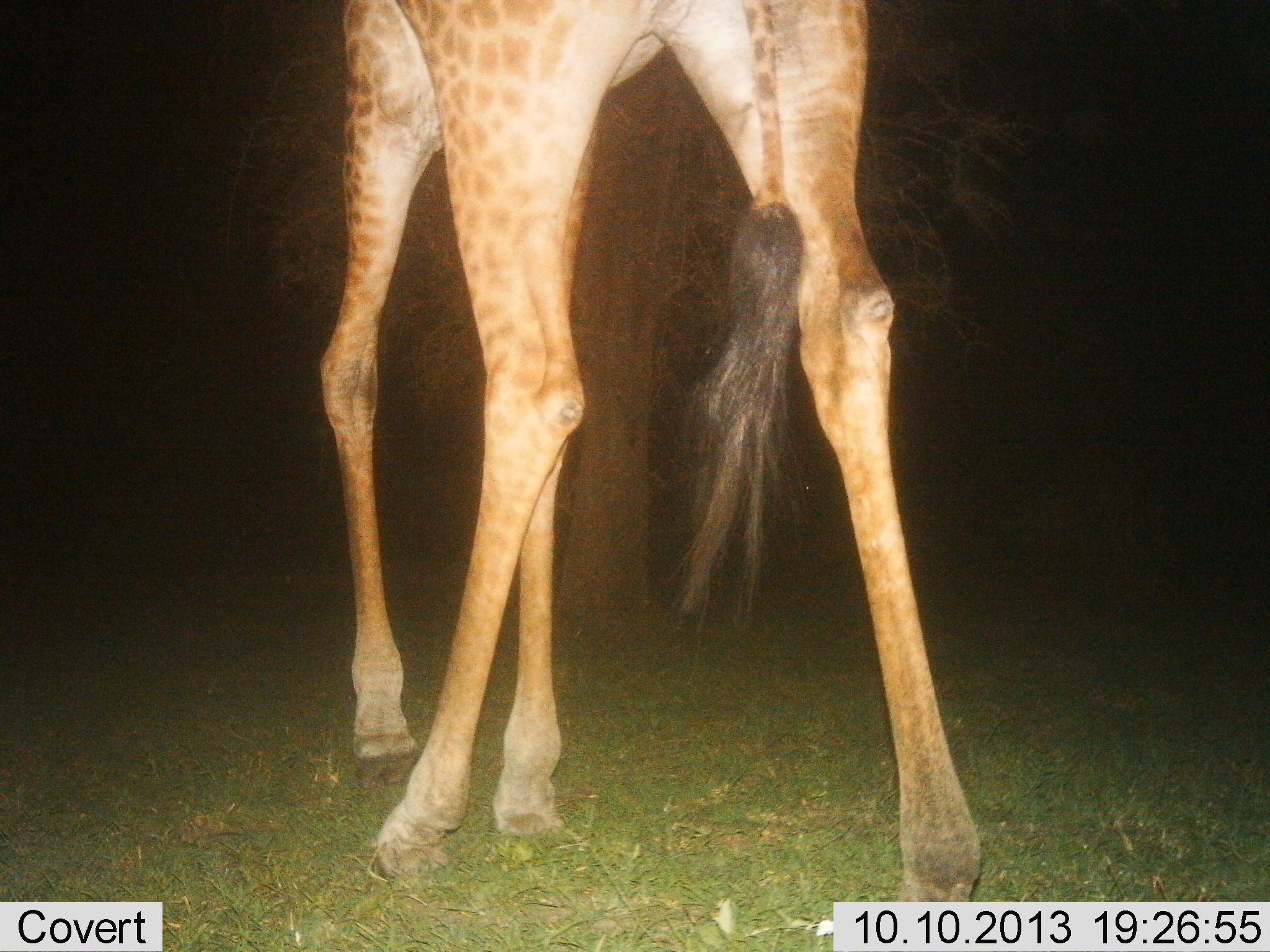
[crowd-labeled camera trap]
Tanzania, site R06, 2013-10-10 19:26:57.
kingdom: Animalia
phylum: Chordata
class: Mammalia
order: Artiodactyla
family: Giraffidae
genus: Giraffa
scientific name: Giraffa camelopardalis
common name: giraffe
Giraffe (Giraffa camelopardalis), count 1. Behavior (volunteer vote fractions): standing 40%, resting 0%, moving 60%, interacting 0%. Young present (vote fraction): 0%. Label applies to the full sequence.